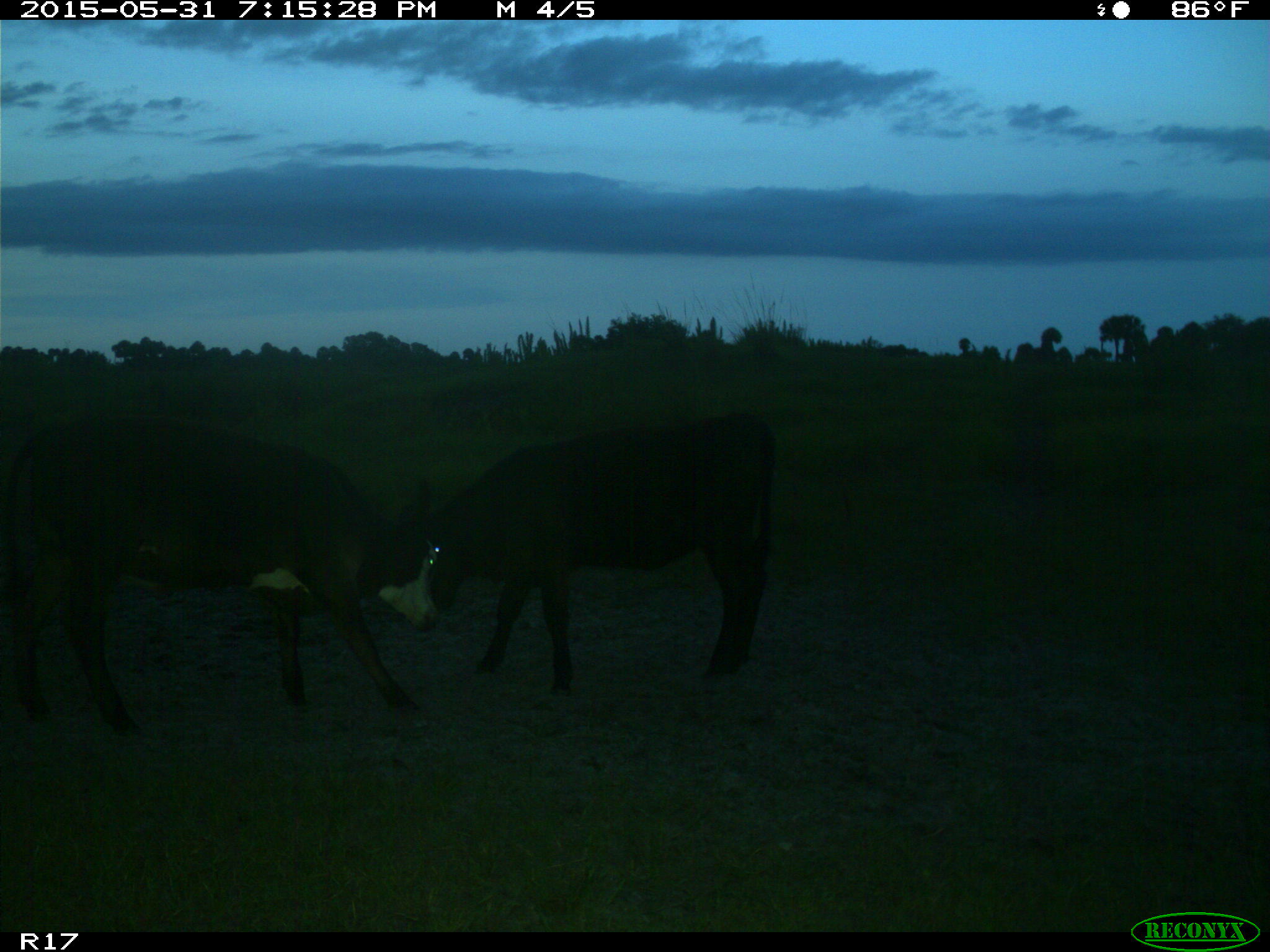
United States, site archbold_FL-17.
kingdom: Animalia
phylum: Chordata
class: Mammalia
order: Artiodactyla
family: Bovidae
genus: Bos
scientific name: Bos taurus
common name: domestic cow